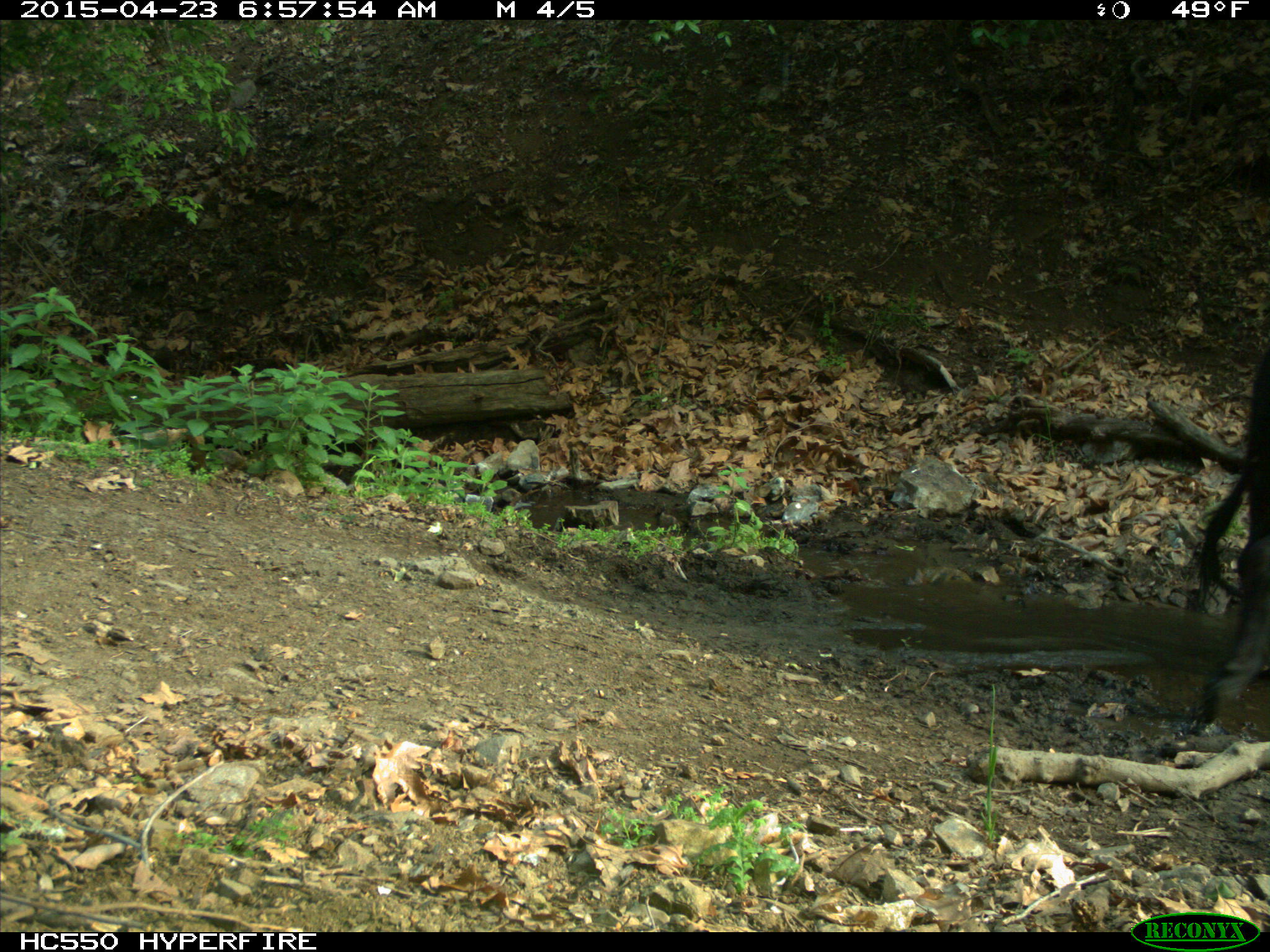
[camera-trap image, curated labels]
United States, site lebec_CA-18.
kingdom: Animalia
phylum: Chordata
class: Mammalia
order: Artiodactyla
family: Bovidae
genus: Bos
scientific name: Bos taurus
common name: domestic cow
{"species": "Bos taurus (domestic cow)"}